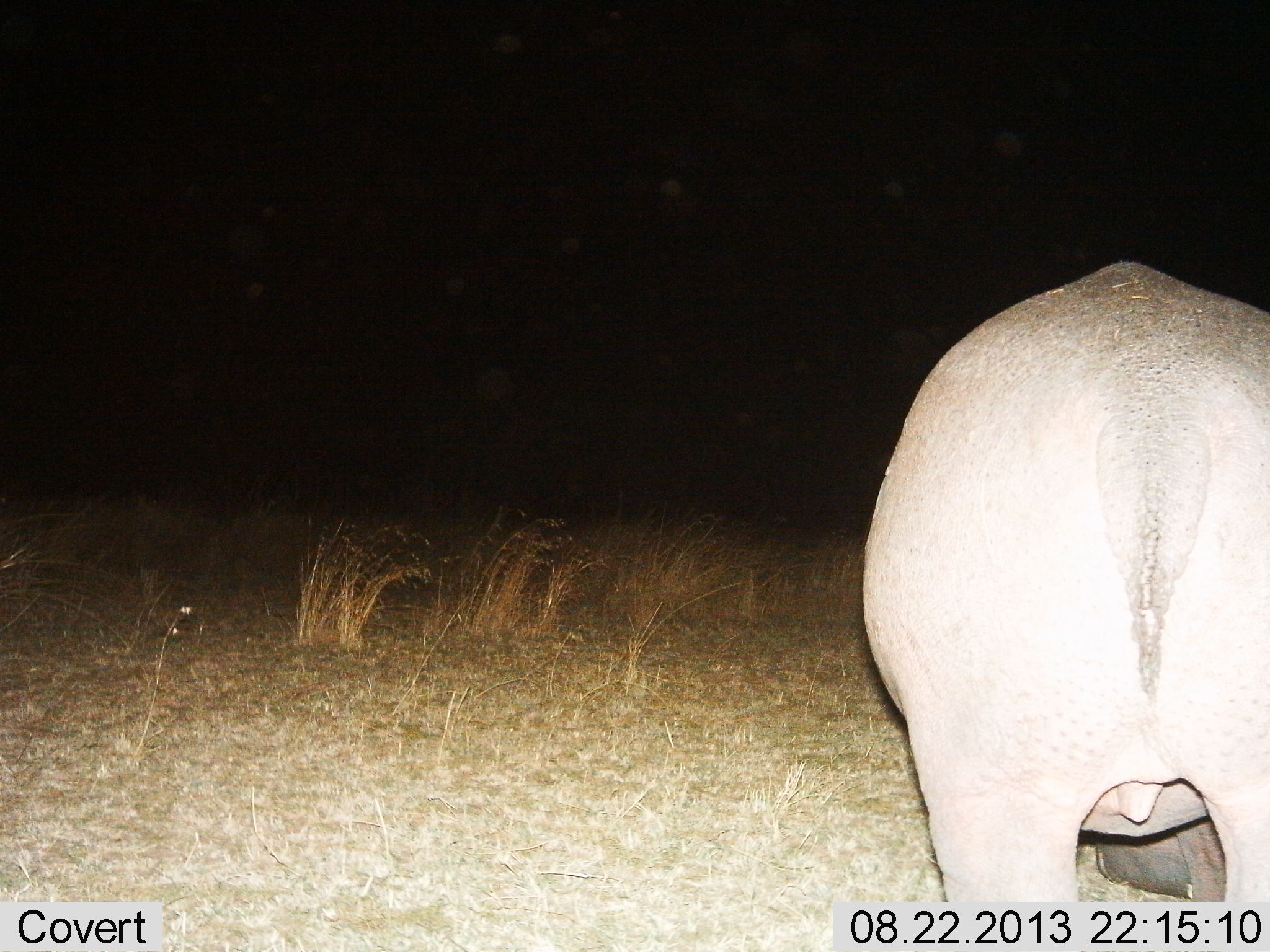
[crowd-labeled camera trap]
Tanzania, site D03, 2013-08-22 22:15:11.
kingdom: Animalia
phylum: Chordata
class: Mammalia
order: Artiodactyla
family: Hippopotamidae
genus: Hippopotamus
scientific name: Hippopotamus amphibius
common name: hippopotamus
Hippopotamus (Hippopotamus amphibius), count 1. Behavior (volunteer vote fractions): standing 48%, resting 3%, moving 7%, interacting 0%. Young present (vote fraction): 0%. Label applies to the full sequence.